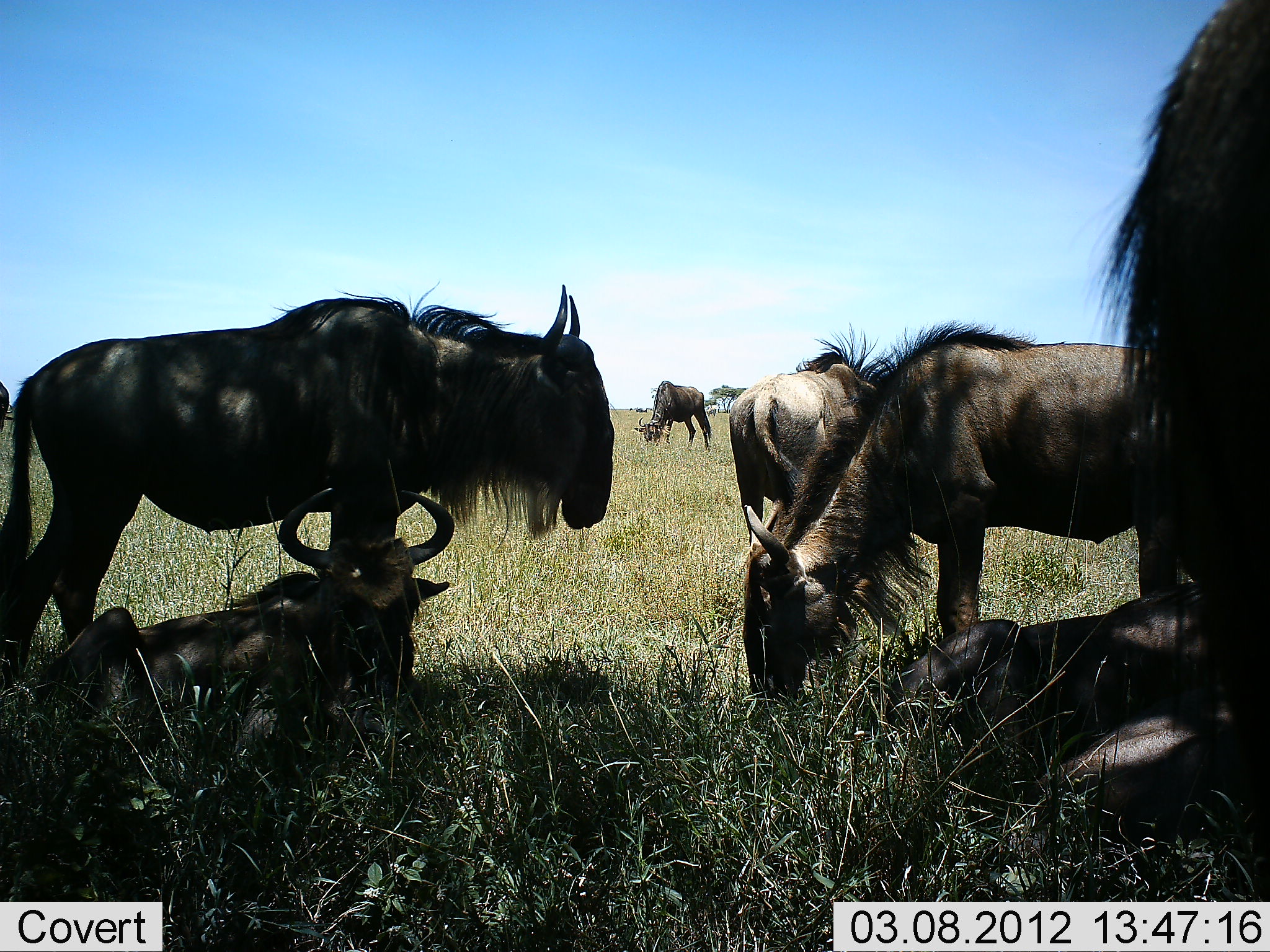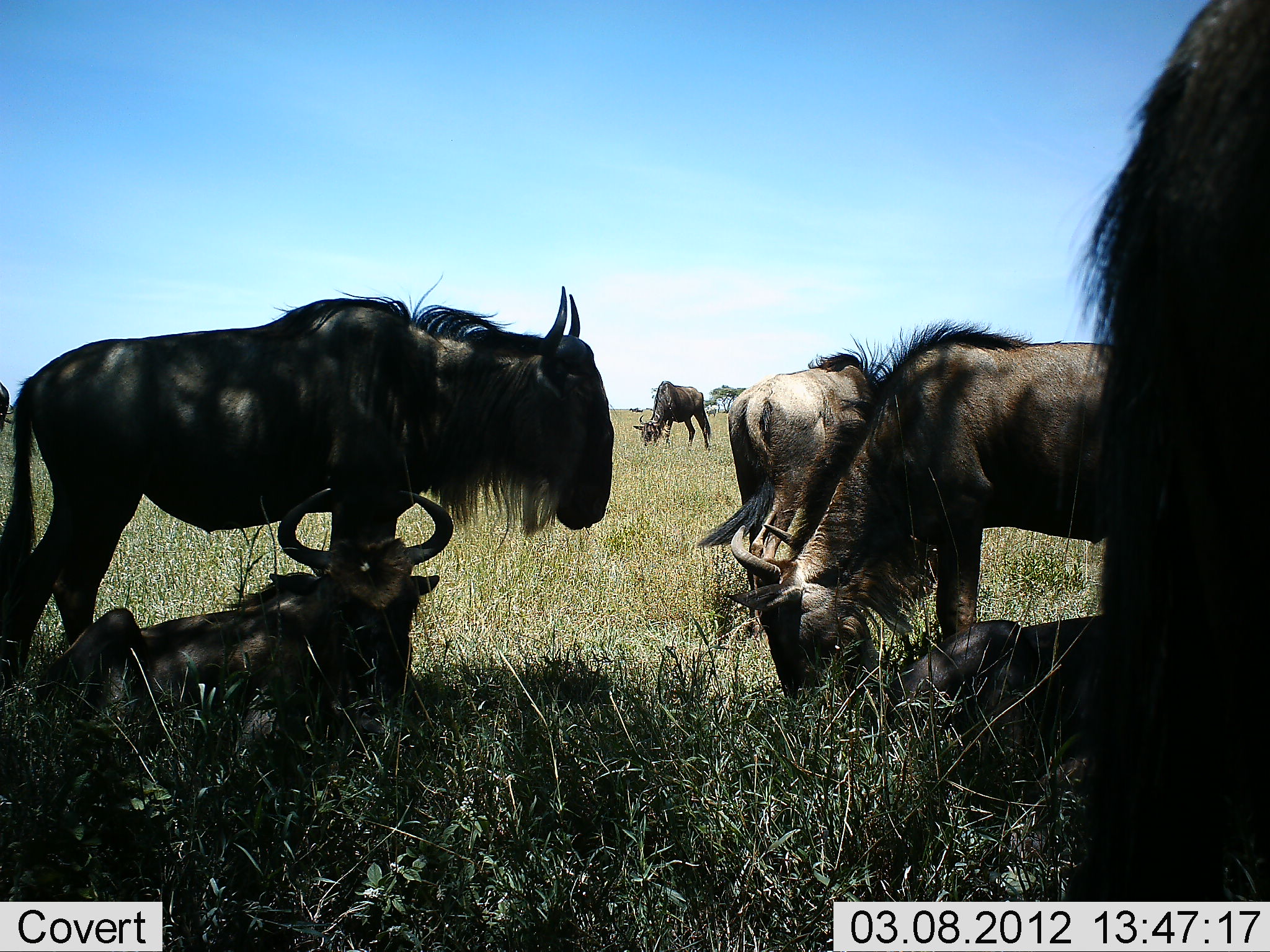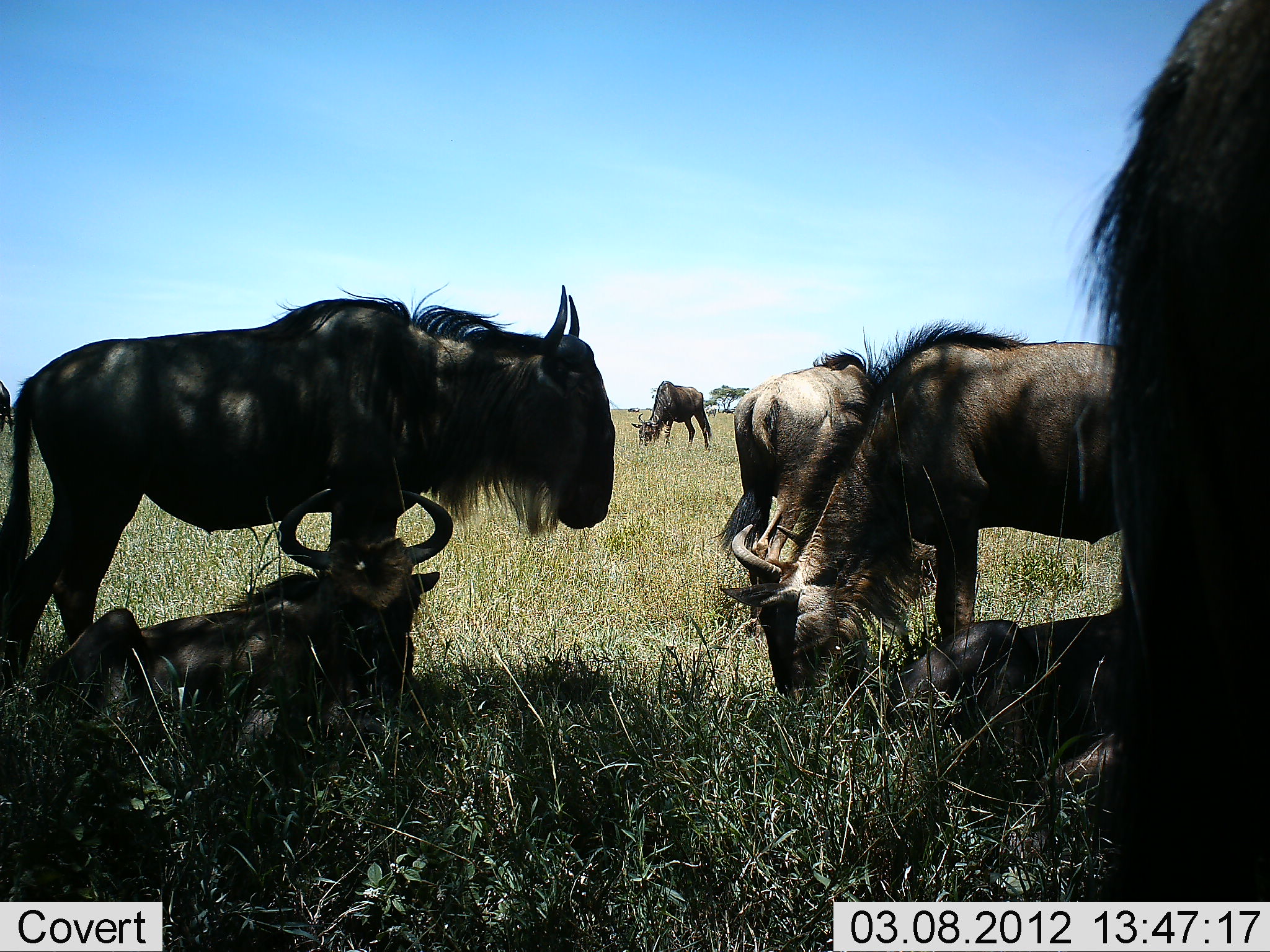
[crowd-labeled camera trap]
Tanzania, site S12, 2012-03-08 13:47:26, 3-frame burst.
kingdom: Animalia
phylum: Chordata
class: Mammalia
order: Artiodactyla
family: Bovidae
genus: Connochaetes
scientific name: Connochaetes taurinus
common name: blue wildebeest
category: wildebeest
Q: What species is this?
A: Wildebeest (blue wildebeest) (Connochaetes taurinus).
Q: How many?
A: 7.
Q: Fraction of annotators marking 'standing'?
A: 78%.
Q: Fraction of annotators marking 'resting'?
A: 100%.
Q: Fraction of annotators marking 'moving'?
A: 17%.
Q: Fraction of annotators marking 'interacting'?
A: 0%.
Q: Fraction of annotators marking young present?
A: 6%.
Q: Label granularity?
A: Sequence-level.